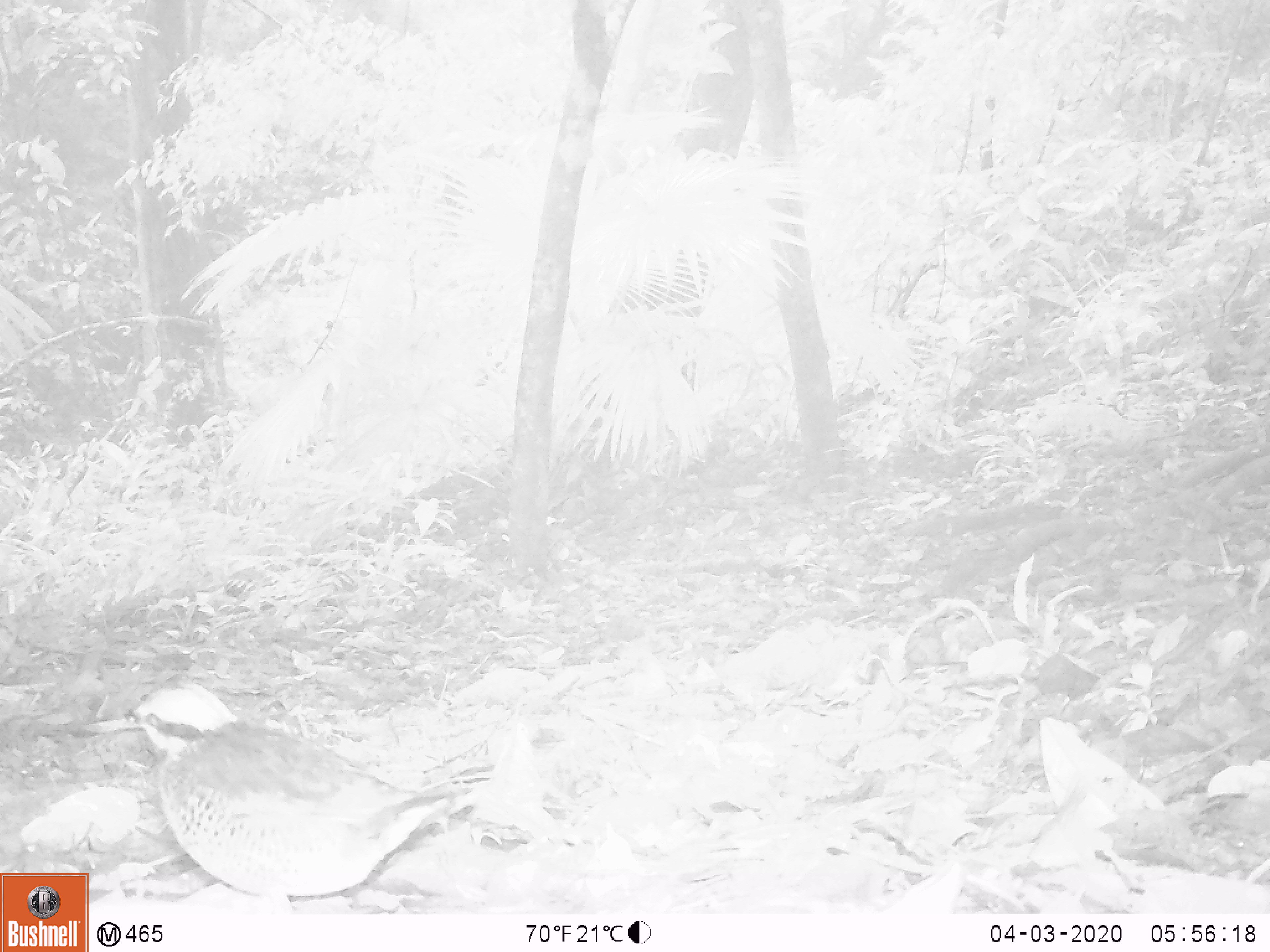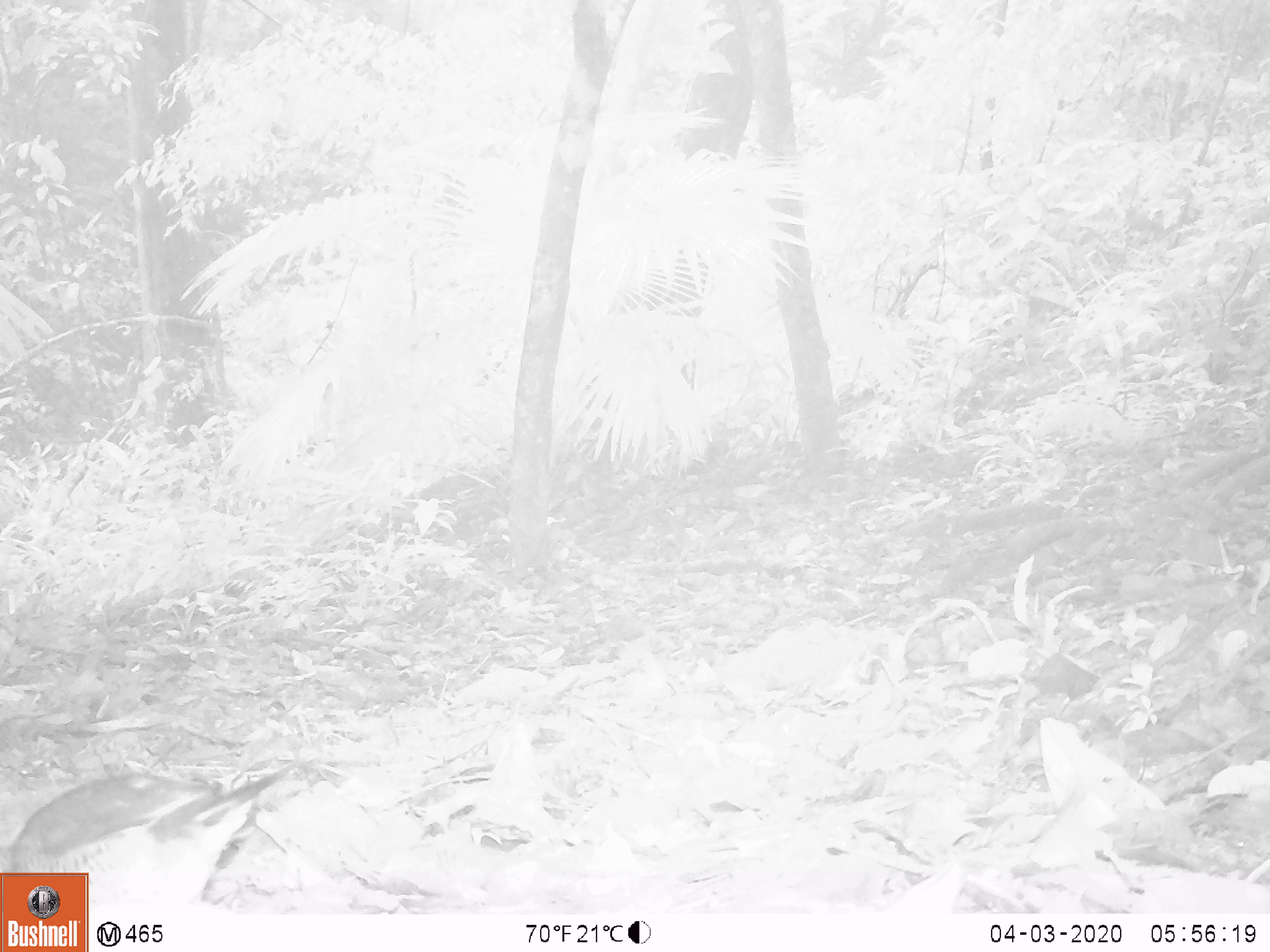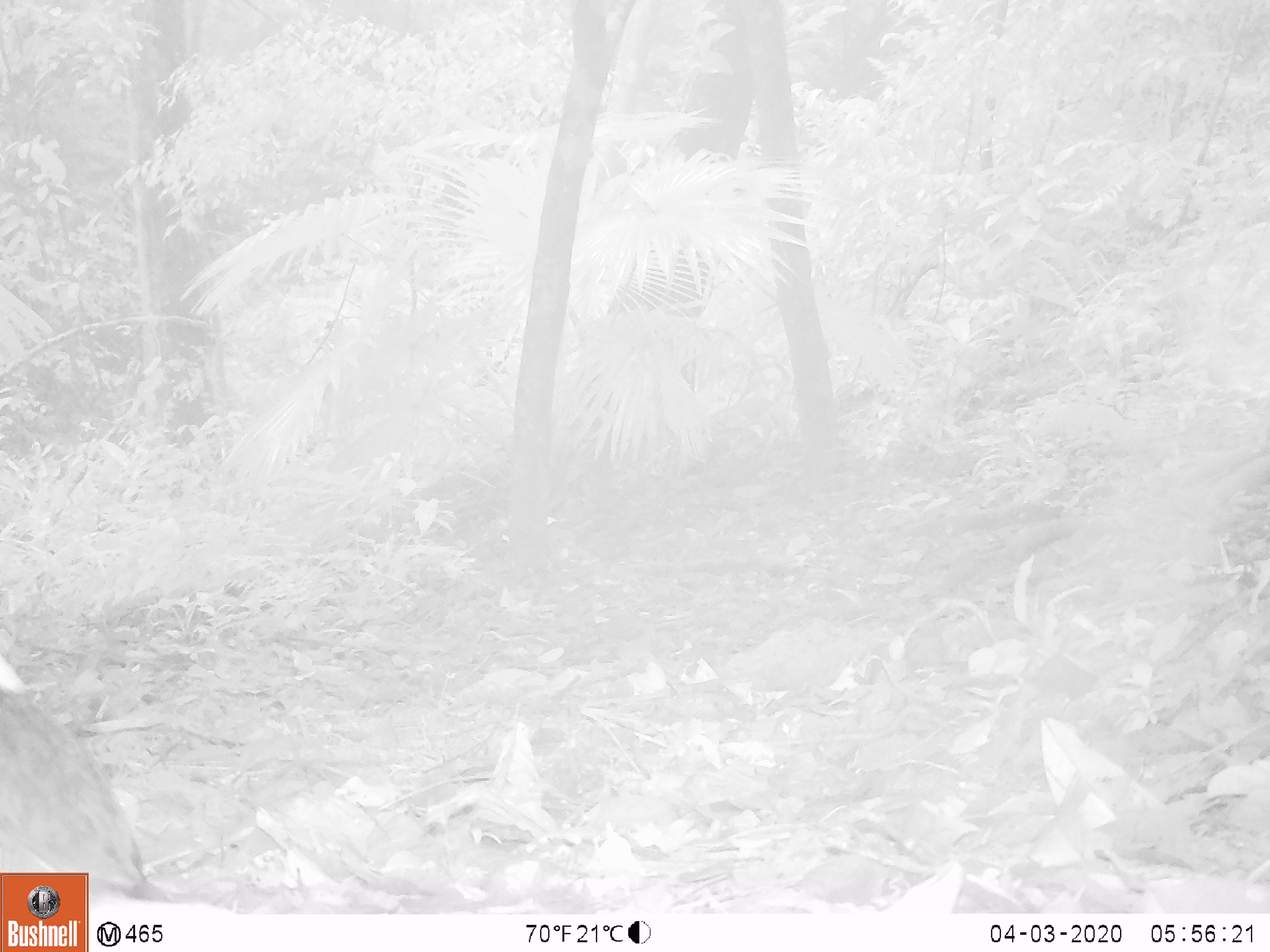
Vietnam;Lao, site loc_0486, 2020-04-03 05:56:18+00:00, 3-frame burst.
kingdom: Animalia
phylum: Chordata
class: Aves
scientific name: Aves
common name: bird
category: unidentified bird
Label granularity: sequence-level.